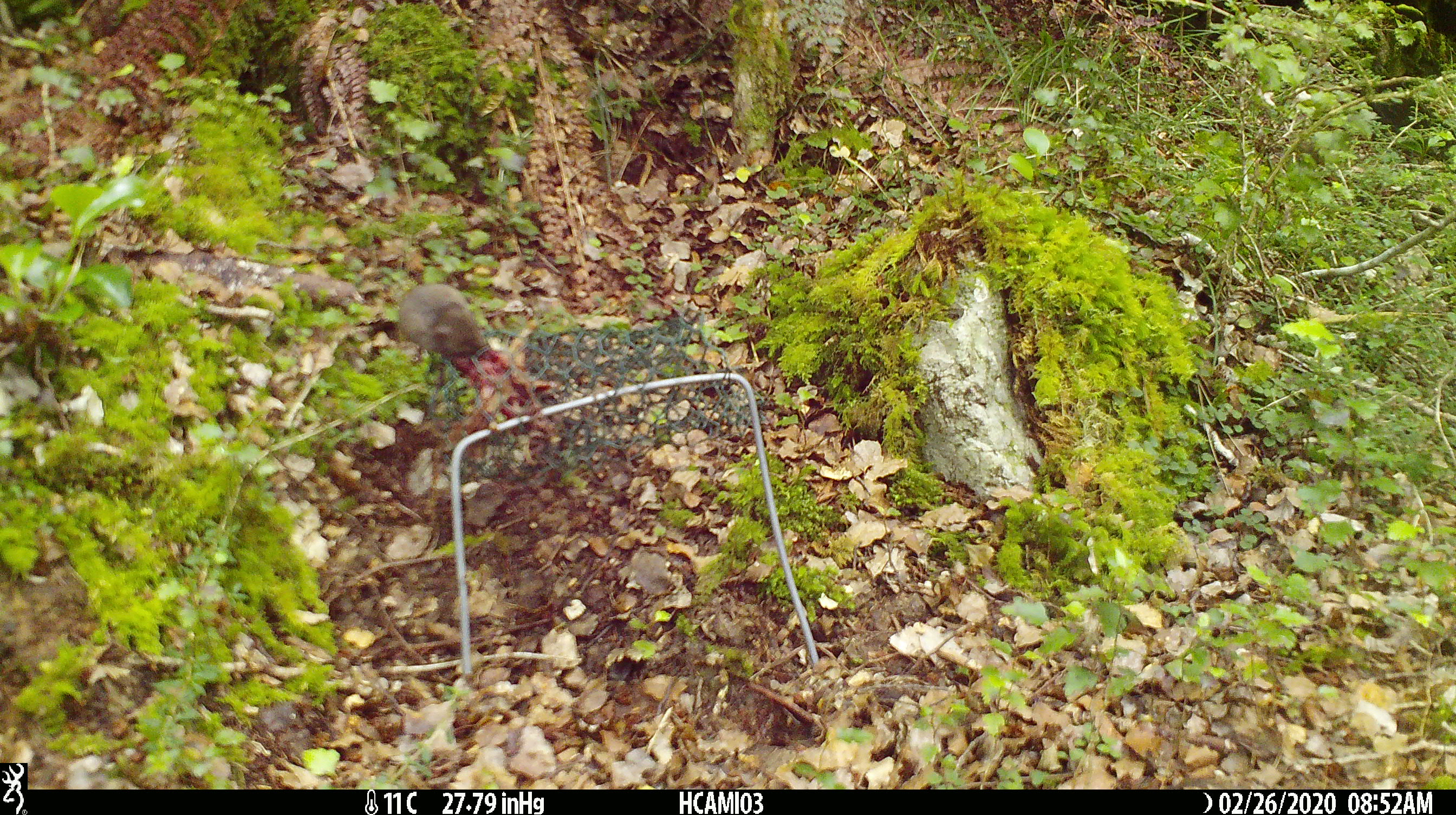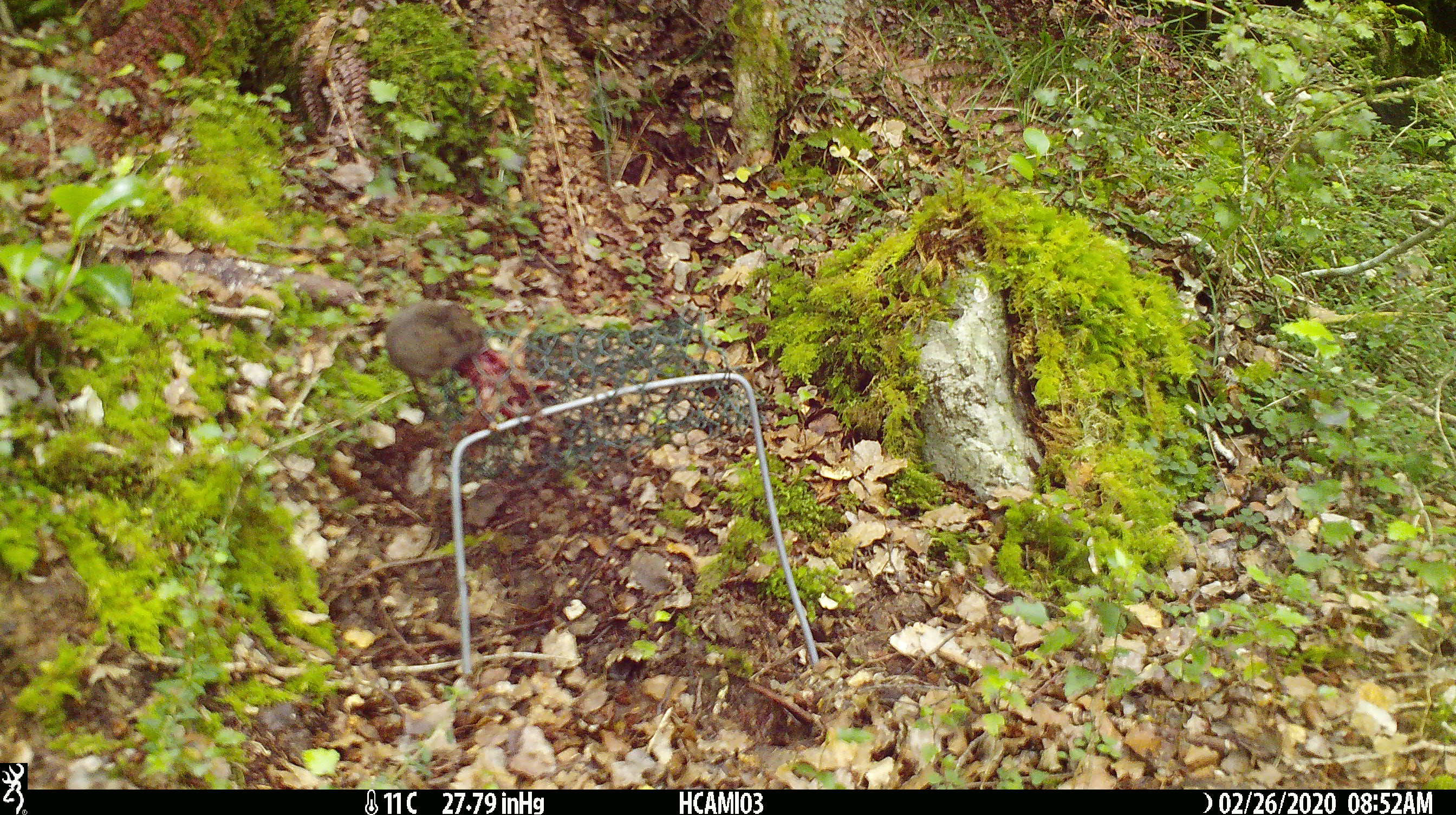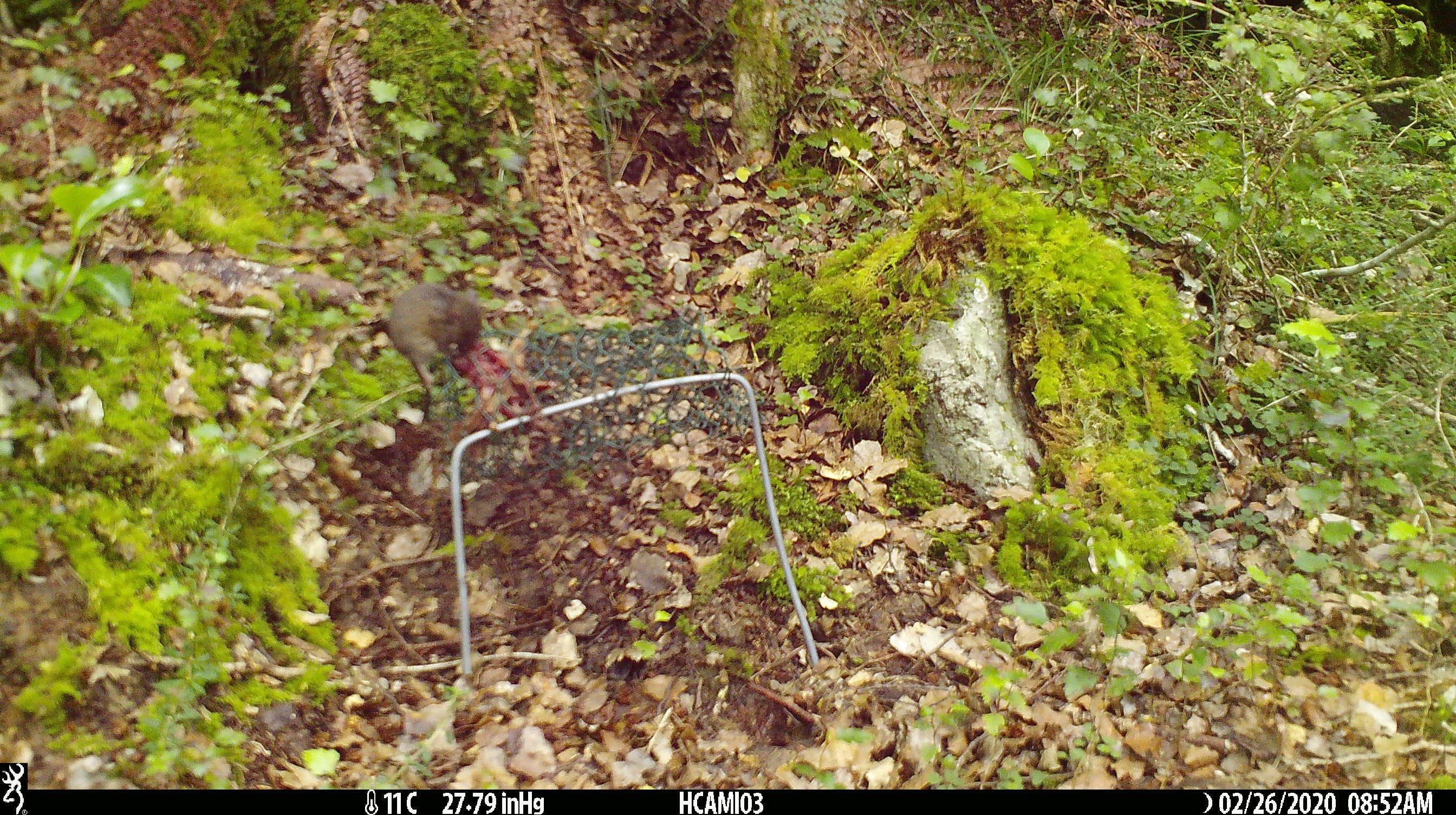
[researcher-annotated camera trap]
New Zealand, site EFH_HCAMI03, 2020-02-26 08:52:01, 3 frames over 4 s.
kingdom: Animalia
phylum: Chordata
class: Mammalia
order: Rodentia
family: Muridae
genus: Mus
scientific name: Mus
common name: mouse